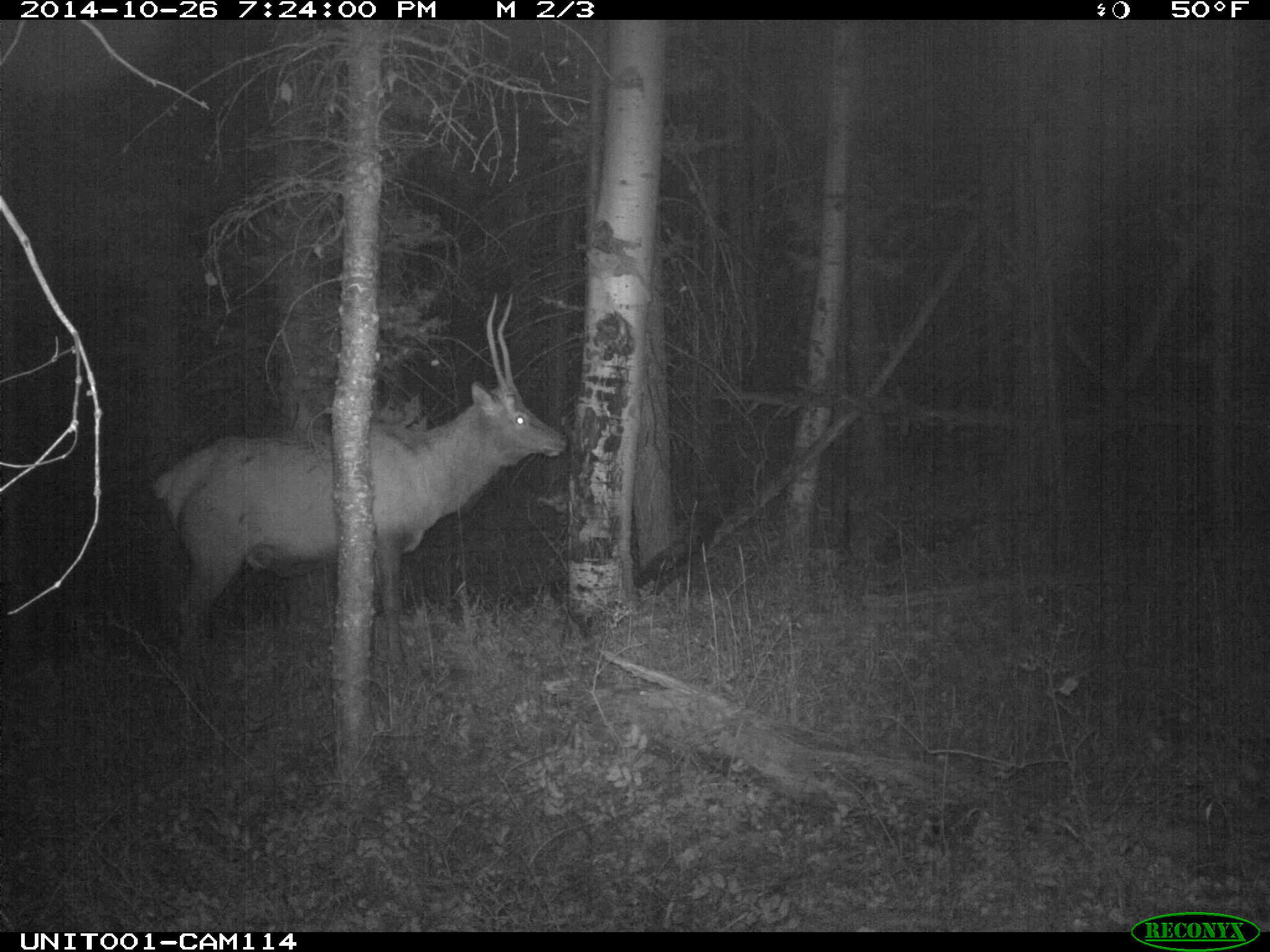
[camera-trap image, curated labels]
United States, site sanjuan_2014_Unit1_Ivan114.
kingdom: Animalia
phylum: Chordata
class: Mammalia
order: Artiodactyla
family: Cervidae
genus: Cervus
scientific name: Cervus elaphus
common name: red deer